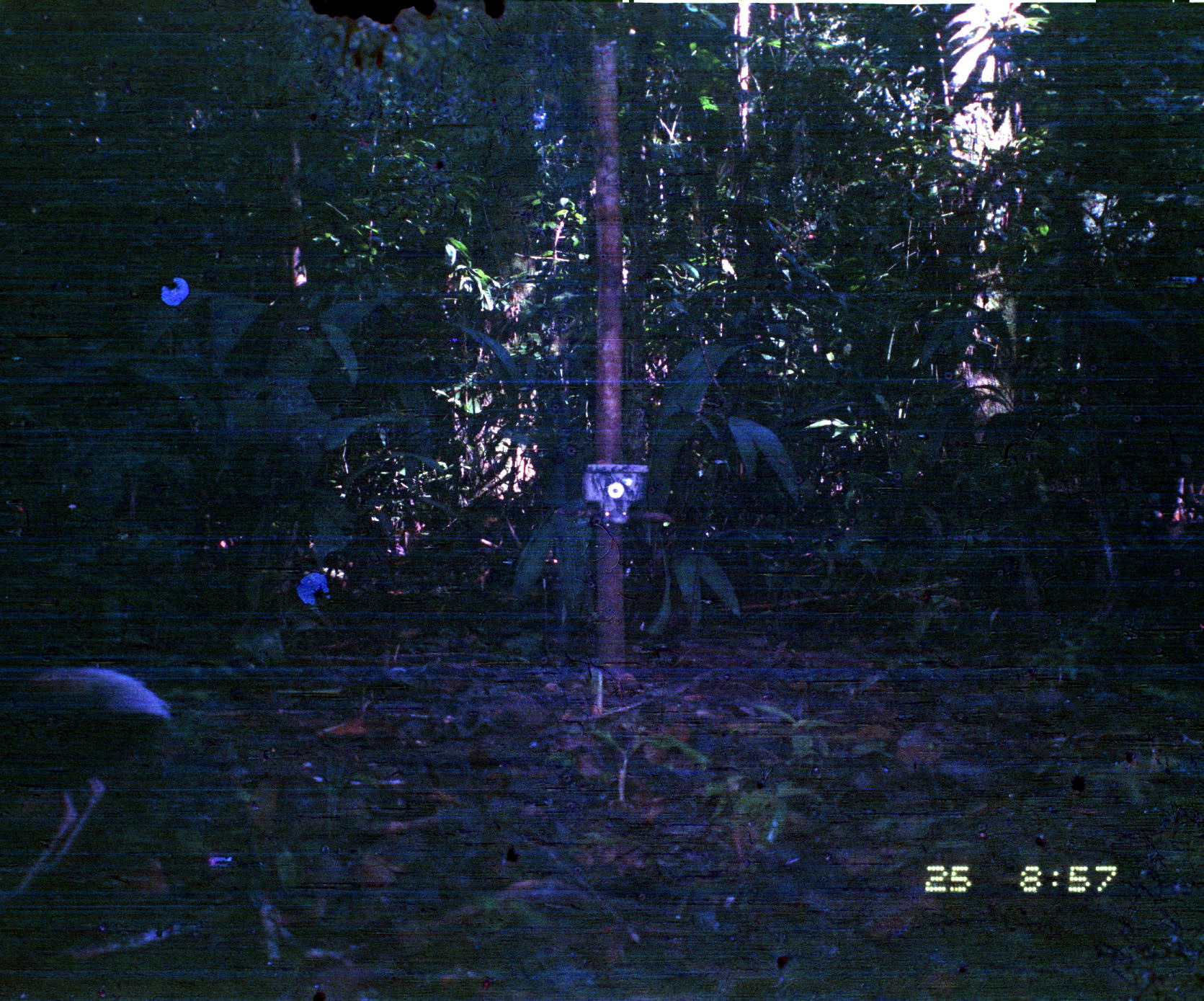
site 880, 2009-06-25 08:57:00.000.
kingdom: Animalia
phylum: Chordata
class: Aves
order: Gruiformes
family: Psophiidae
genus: Psophia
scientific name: Psophia crepitans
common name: gray-winged trumpeter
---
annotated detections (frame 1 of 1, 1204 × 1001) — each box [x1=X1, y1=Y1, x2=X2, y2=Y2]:
psophia crepitans: [x1=0, y1=664, x2=174, y2=904]